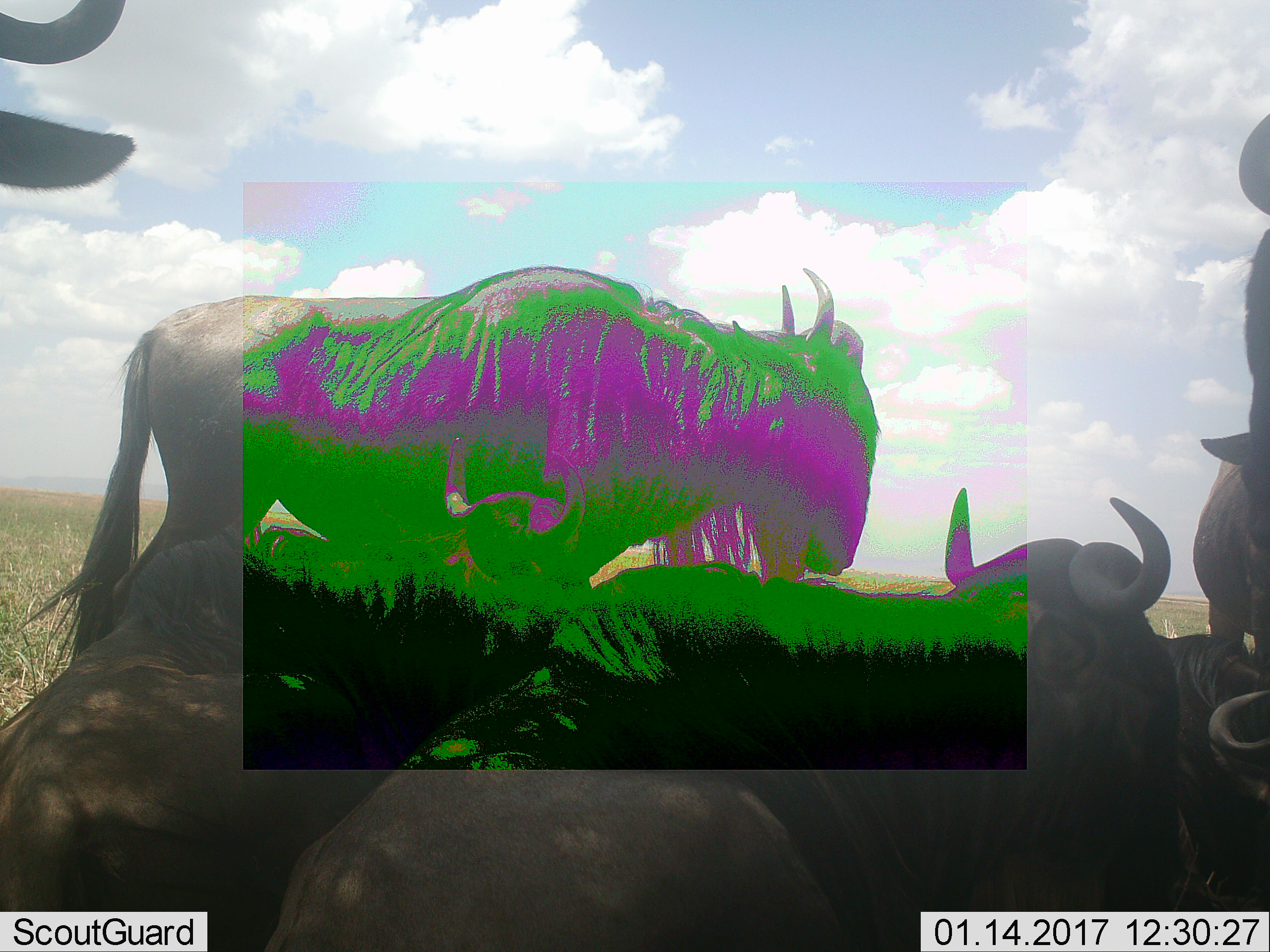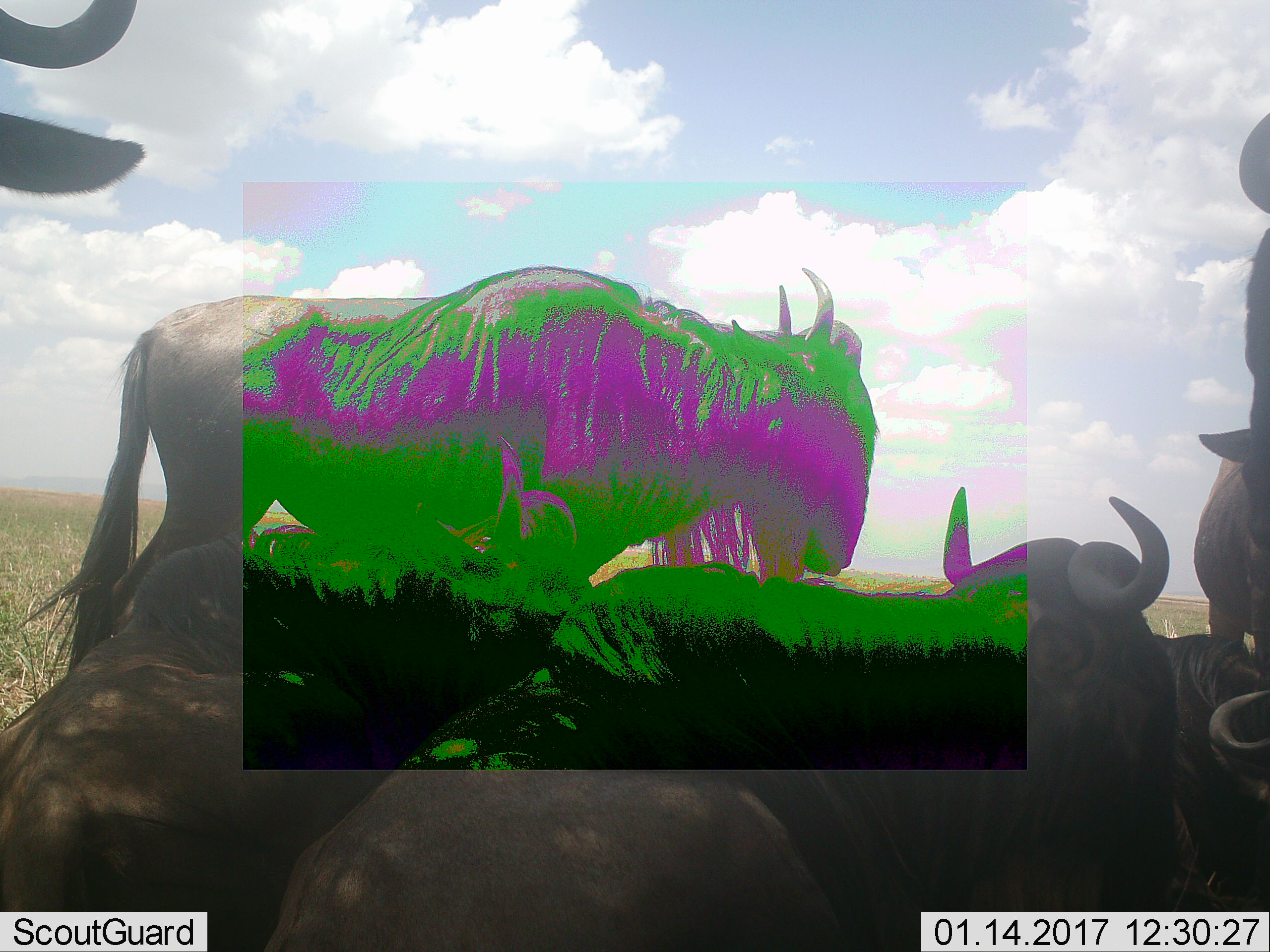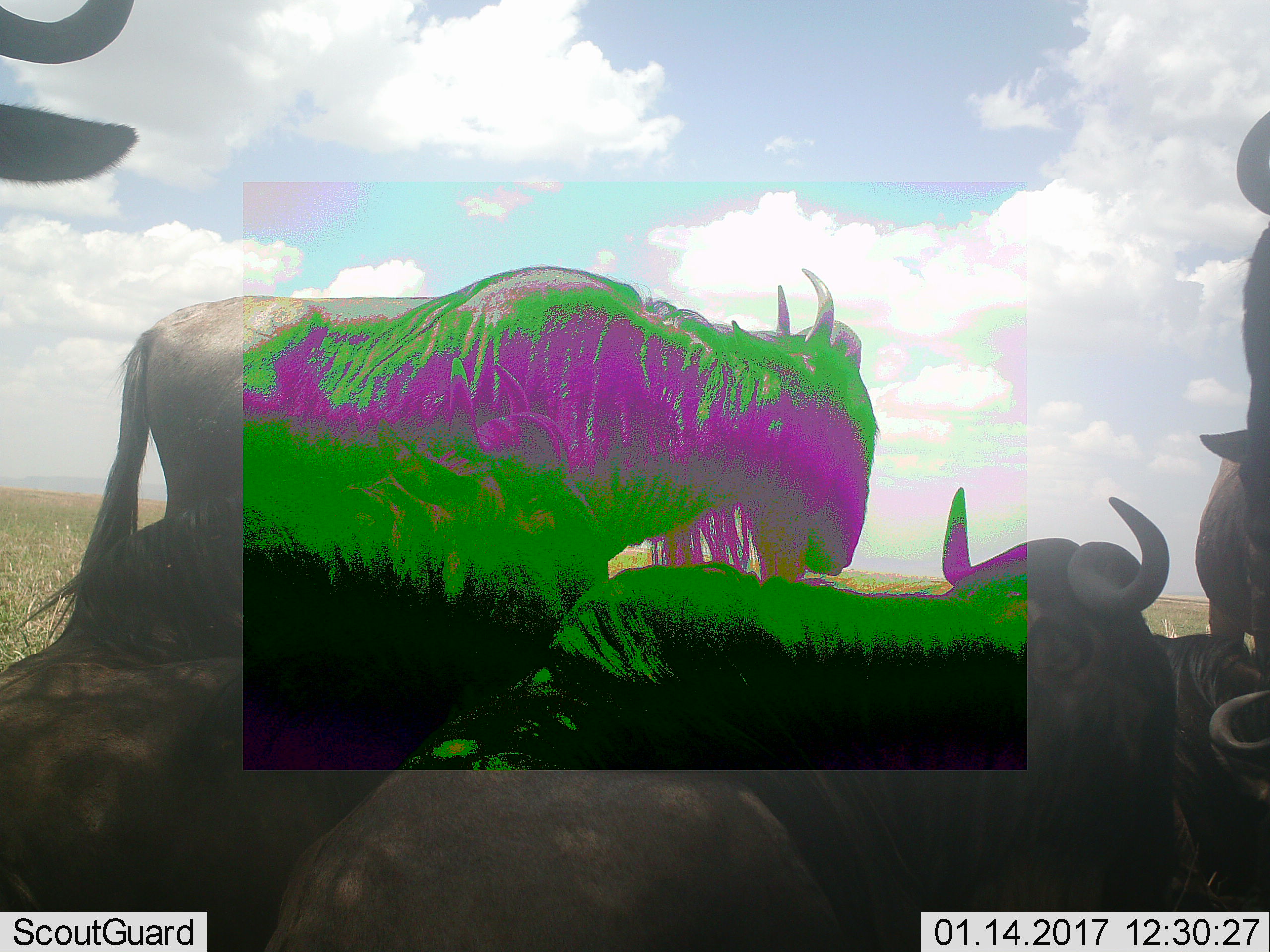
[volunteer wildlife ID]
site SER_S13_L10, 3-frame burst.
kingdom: Animalia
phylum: Chordata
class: Mammalia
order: Artiodactyla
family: Bovidae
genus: Connochaetes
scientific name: Connochaetes taurinus taurinus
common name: blue wildebeest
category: wildebeestblue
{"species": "wildebeestblue (blue wildebeest) (Connochaetes taurinus taurinus)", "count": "6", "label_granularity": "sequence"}